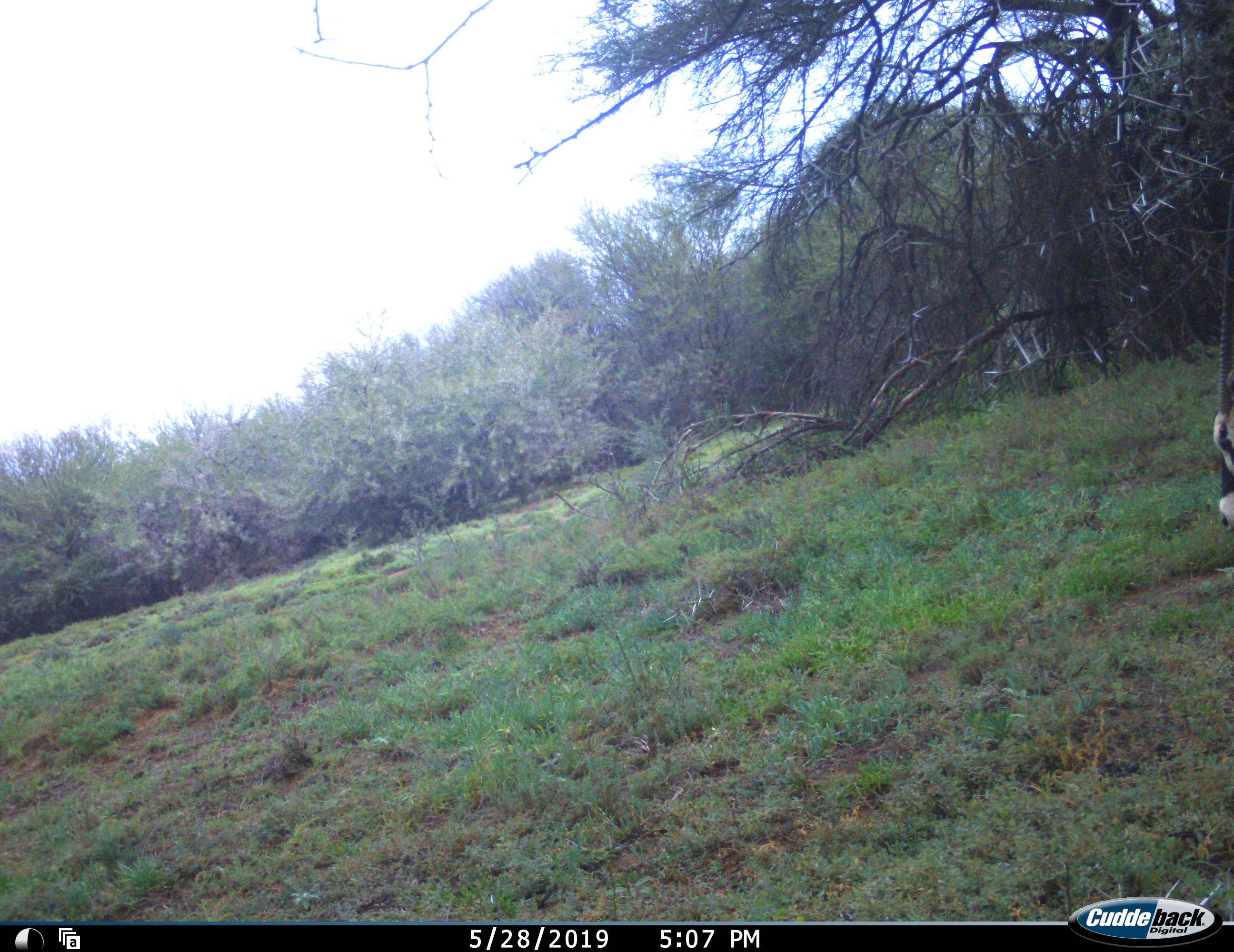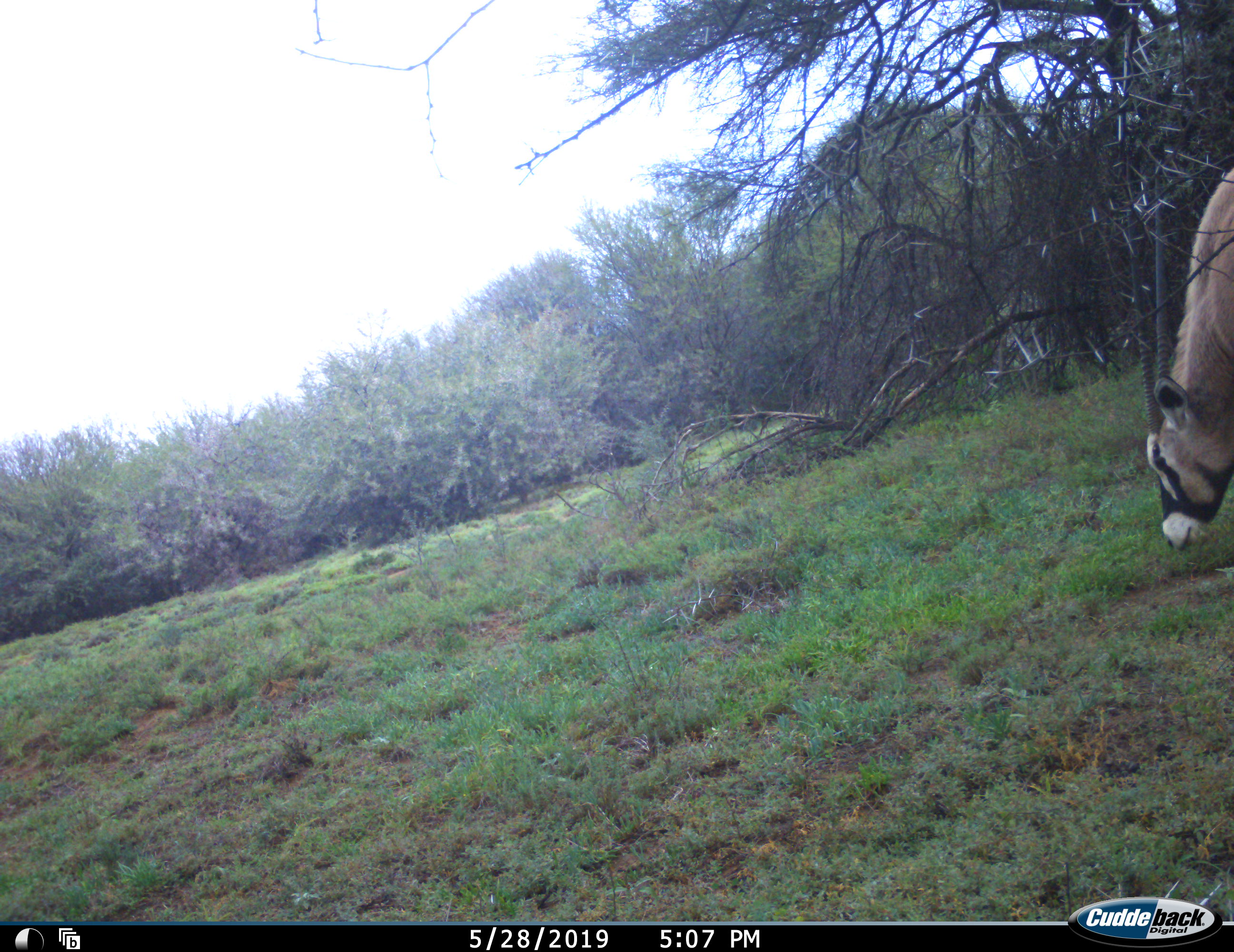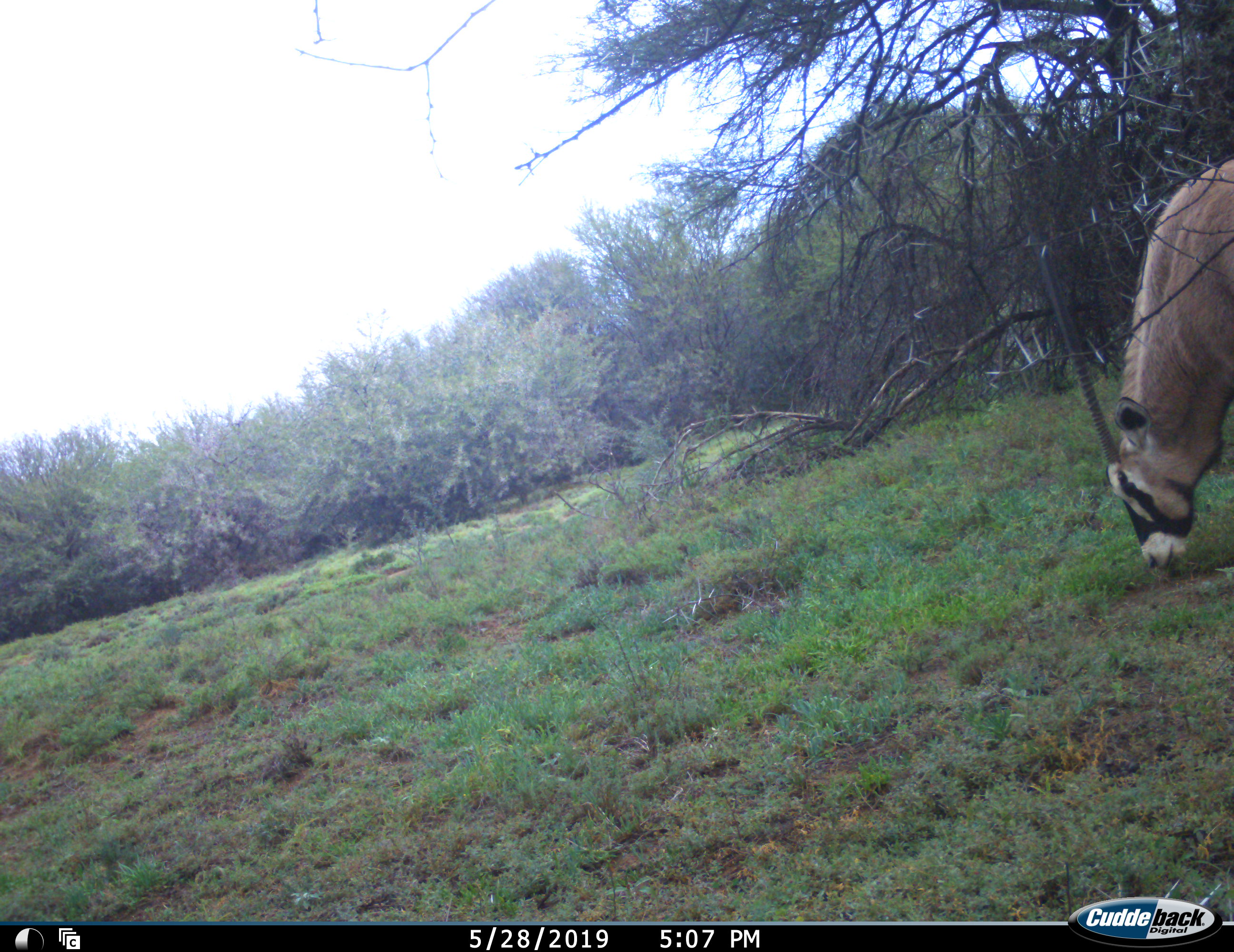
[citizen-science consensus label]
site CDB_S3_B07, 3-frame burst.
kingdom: Animalia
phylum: Chordata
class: Mammalia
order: Artiodactyla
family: Bovidae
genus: Oryx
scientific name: Oryx gazella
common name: gemsbok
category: oryx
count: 1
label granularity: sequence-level